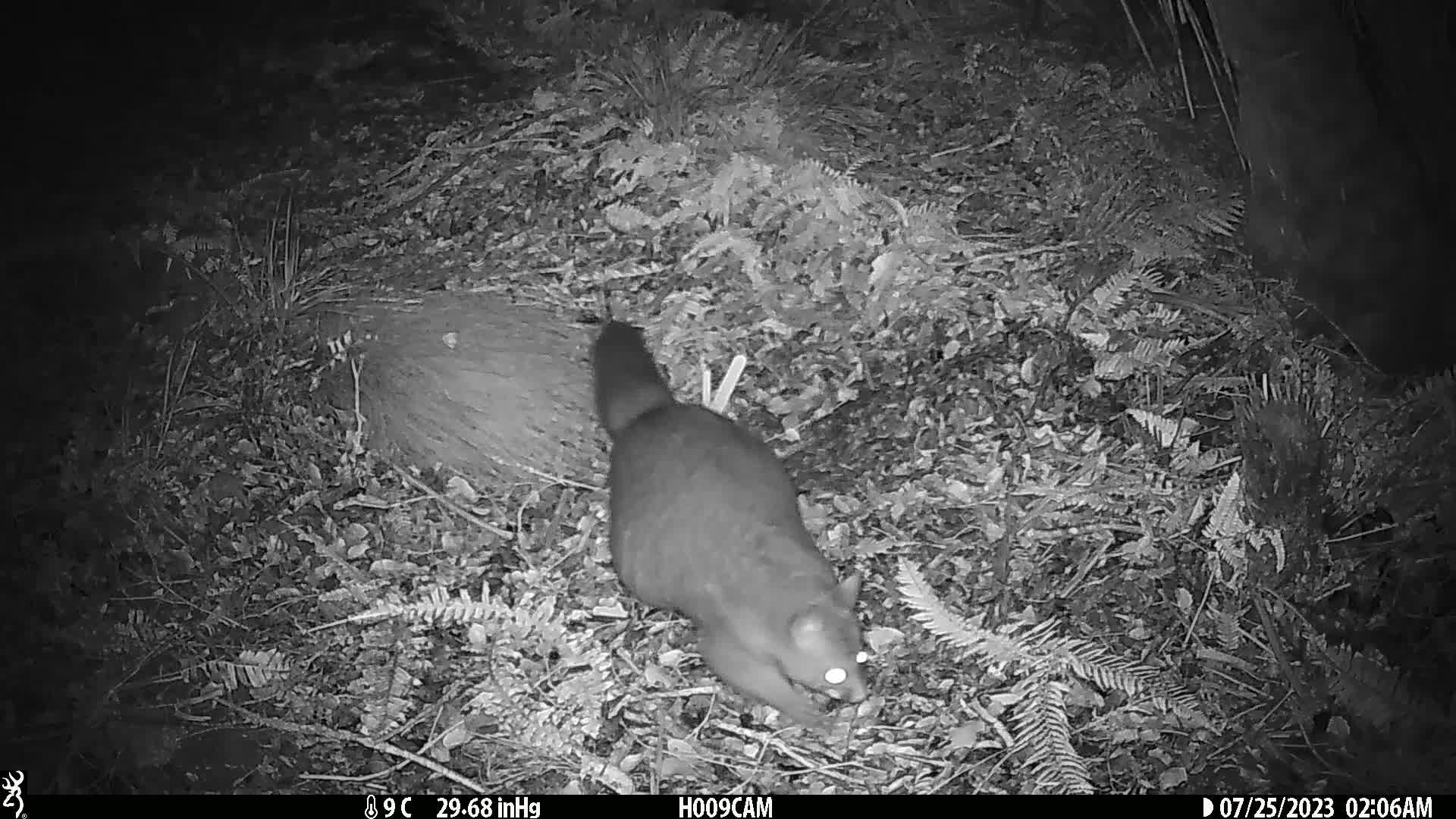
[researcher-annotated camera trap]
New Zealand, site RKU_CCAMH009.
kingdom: Animalia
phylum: Chordata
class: Mammalia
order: Diprotodontia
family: Phalangeridae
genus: Trichosurus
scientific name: Trichosurus vulpecula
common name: common brushtail possum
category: possum